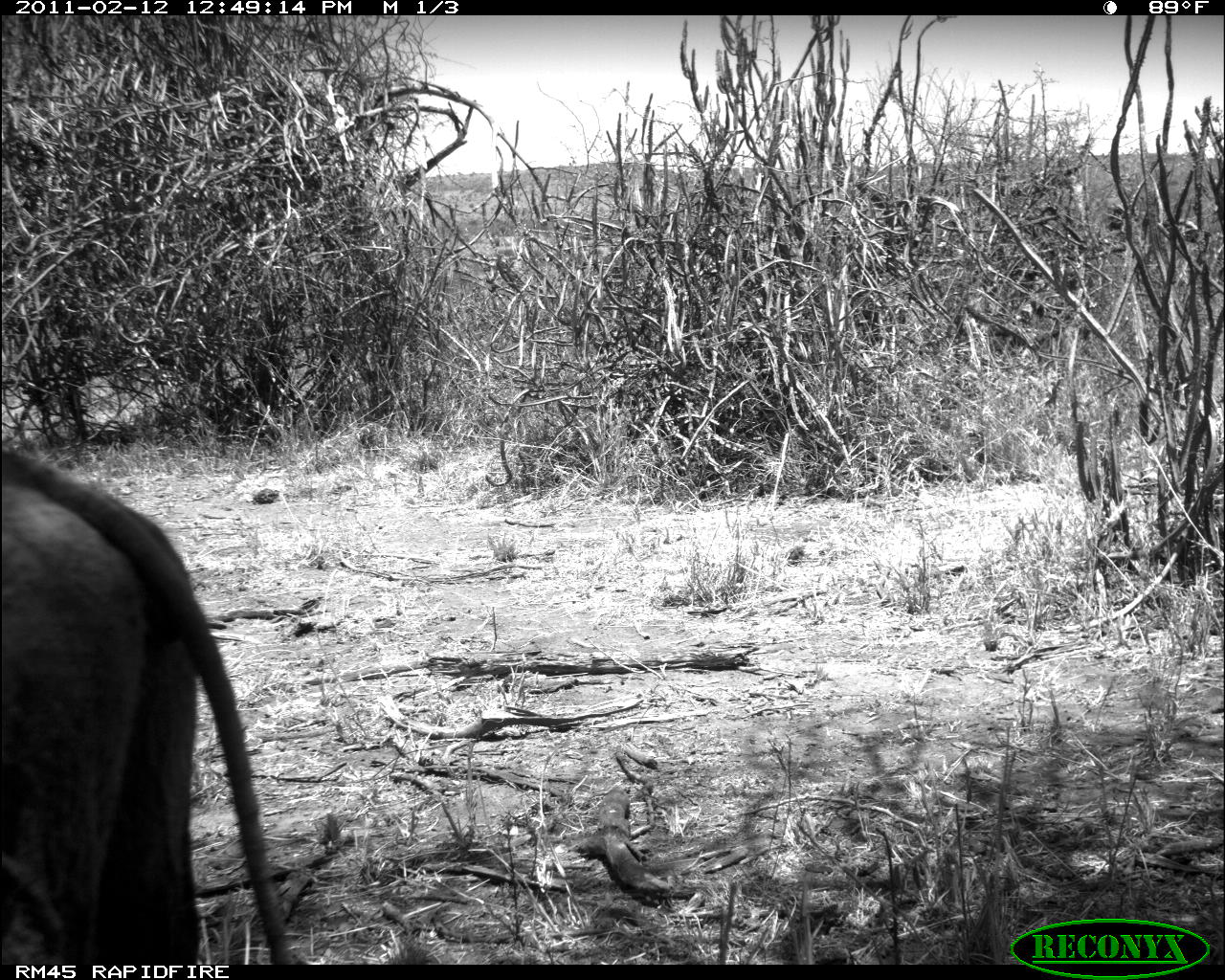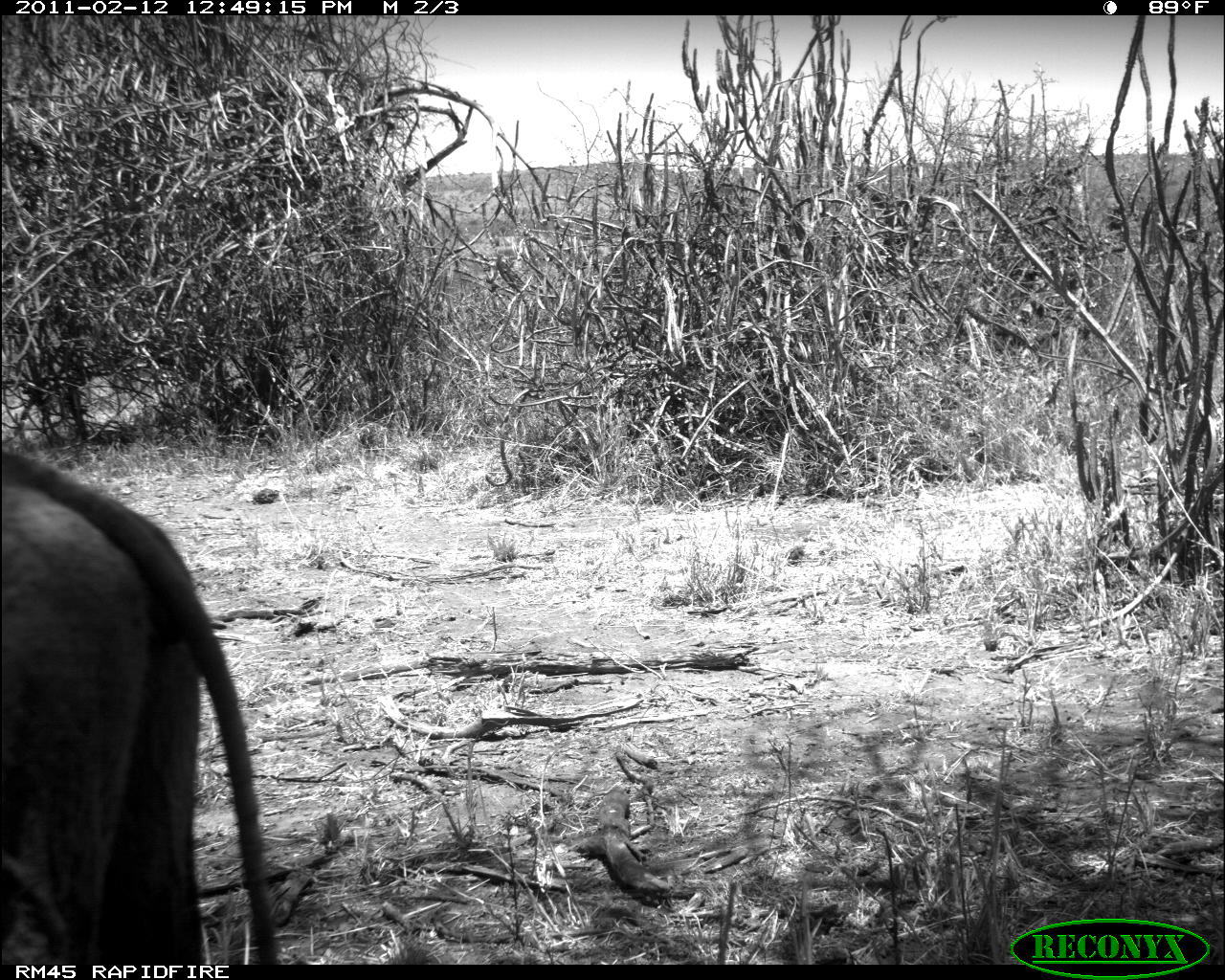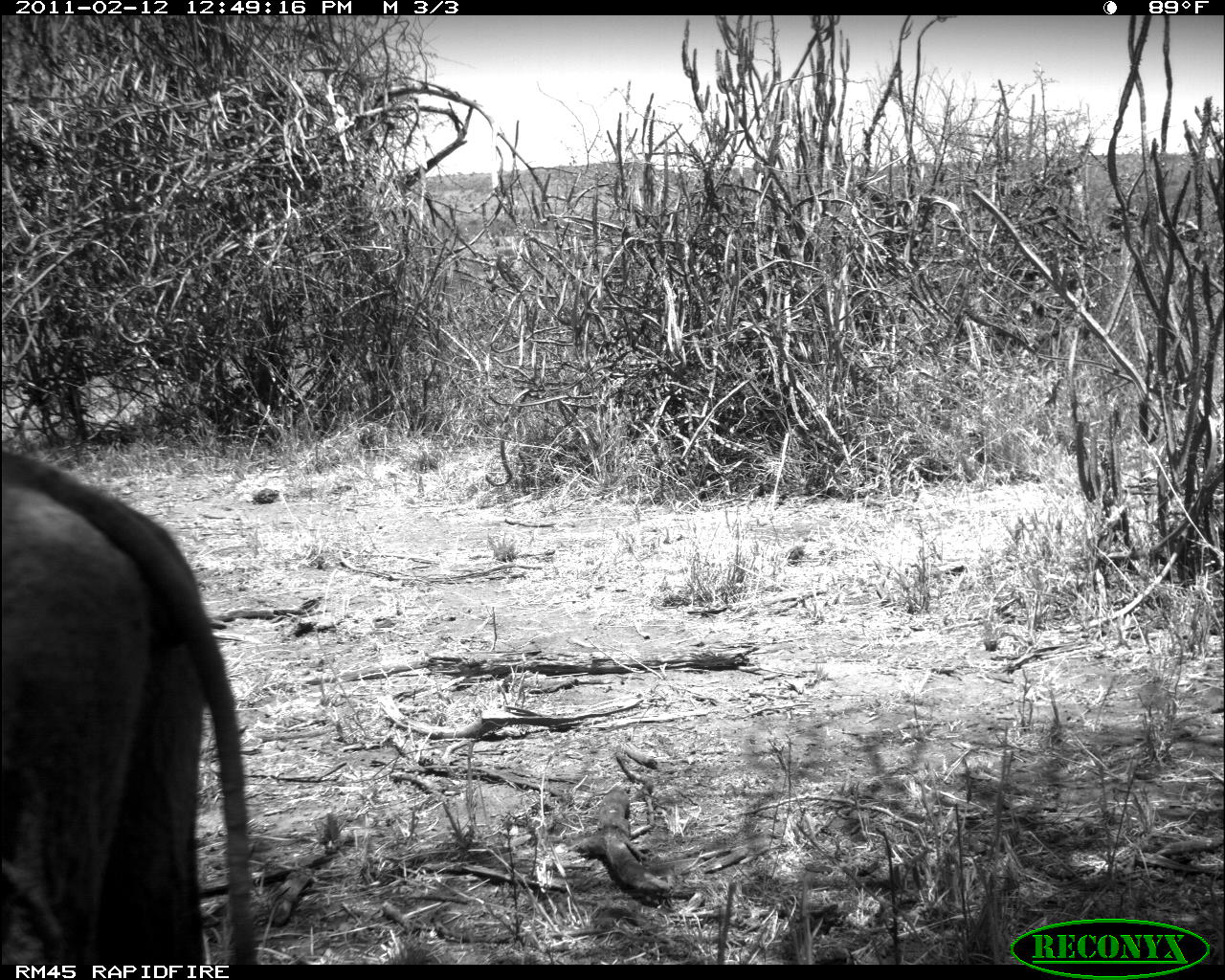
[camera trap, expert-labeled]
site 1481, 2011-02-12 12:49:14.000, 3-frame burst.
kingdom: Animalia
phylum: Chordata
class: Mammalia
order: Artiodactyla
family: Suidae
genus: Phacochoerus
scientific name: Phacochoerus africanus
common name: common warthog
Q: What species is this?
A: Phacochoerus africanus (common warthog).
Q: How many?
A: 1.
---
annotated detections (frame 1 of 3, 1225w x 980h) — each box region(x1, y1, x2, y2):
phacochoerus africanus: region(1, 445, 292, 961)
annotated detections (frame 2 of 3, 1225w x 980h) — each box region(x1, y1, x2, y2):
phacochoerus africanus: region(0, 449, 281, 964)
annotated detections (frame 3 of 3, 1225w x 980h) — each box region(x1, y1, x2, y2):
phacochoerus africanus: region(0, 450, 261, 960)